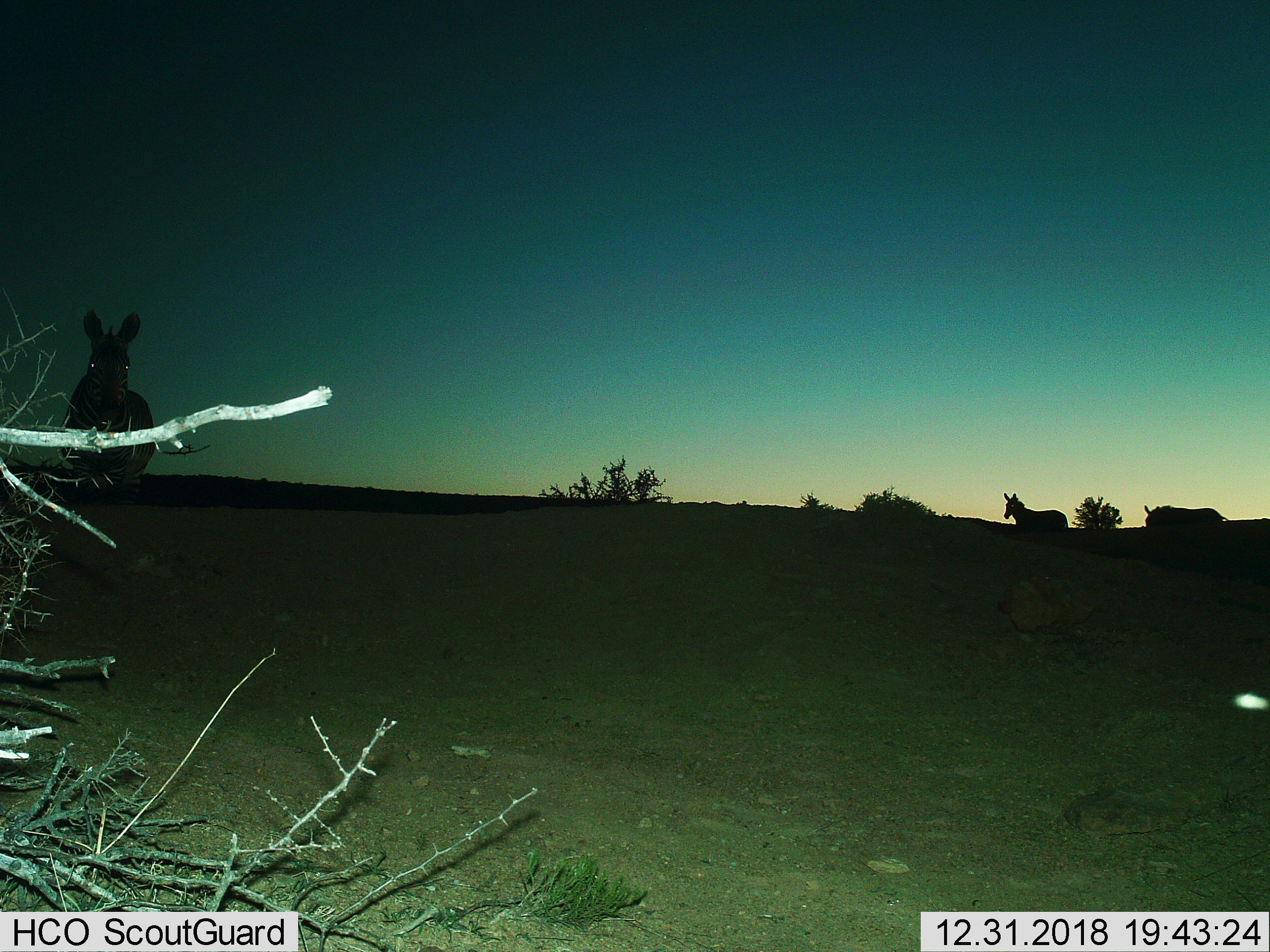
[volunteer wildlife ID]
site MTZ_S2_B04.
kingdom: Animalia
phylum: Chordata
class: Mammalia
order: Perissodactyla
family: Equidae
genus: Equus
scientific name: Equus zebra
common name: mountain zebra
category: zebramountain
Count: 3.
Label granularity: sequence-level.